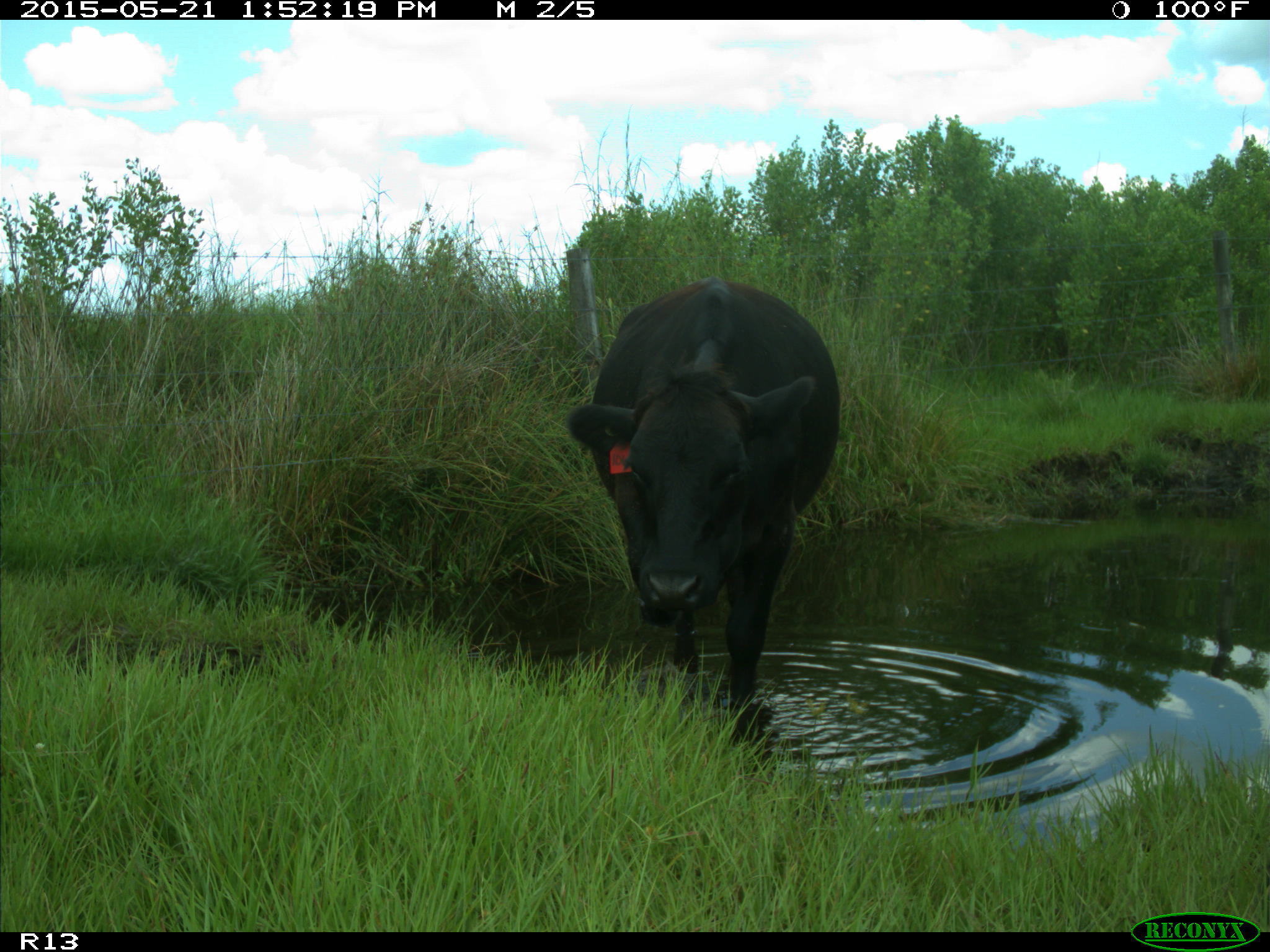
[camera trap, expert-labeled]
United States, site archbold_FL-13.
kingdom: Animalia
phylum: Chordata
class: Mammalia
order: Artiodactyla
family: Bovidae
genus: Bos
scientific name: Bos taurus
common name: domestic cow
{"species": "Bos taurus (domestic cow)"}